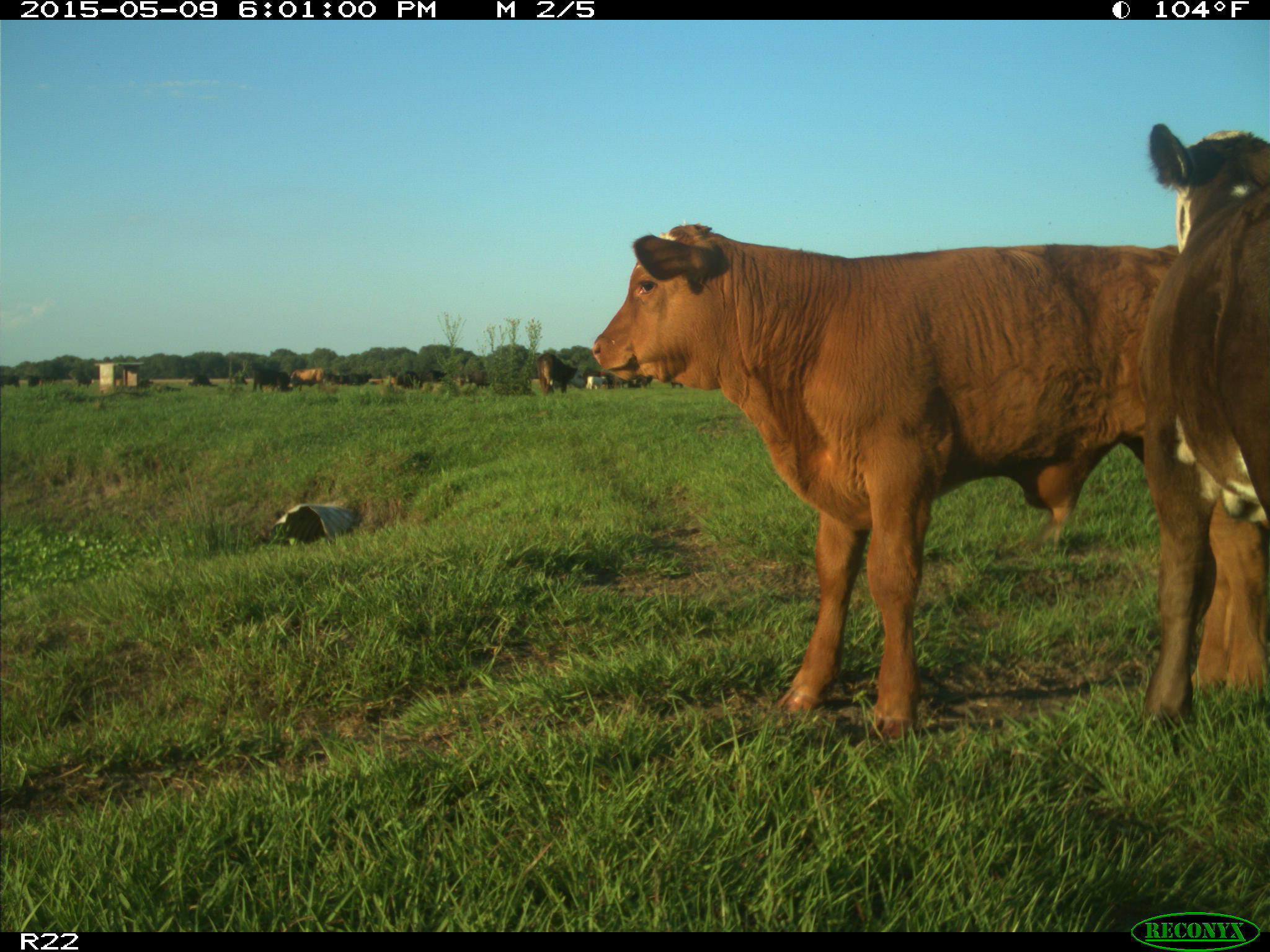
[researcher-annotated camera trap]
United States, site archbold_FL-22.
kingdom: Animalia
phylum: Chordata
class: Mammalia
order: Artiodactyla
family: Bovidae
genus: Bos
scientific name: Bos taurus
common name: domestic cow